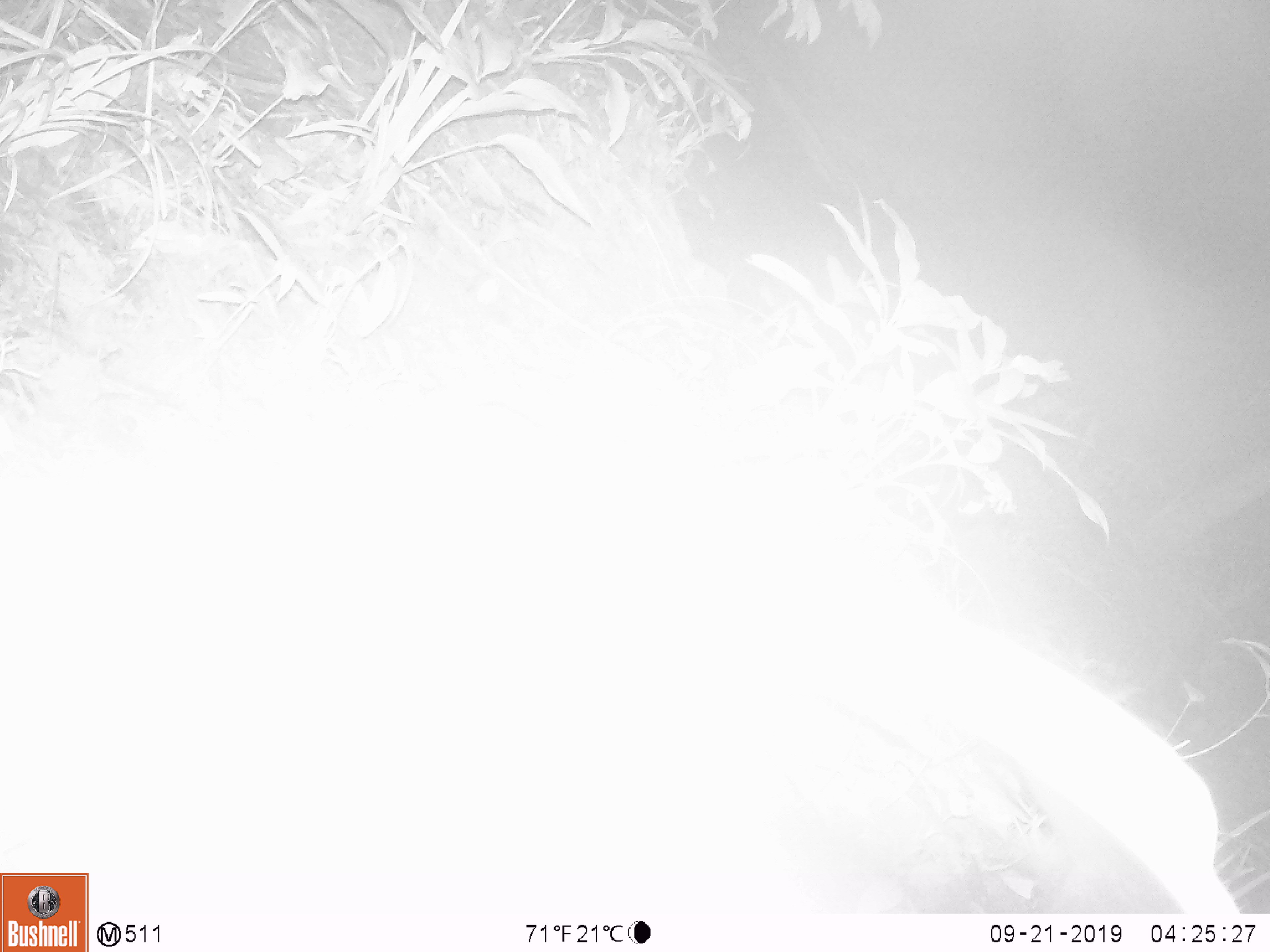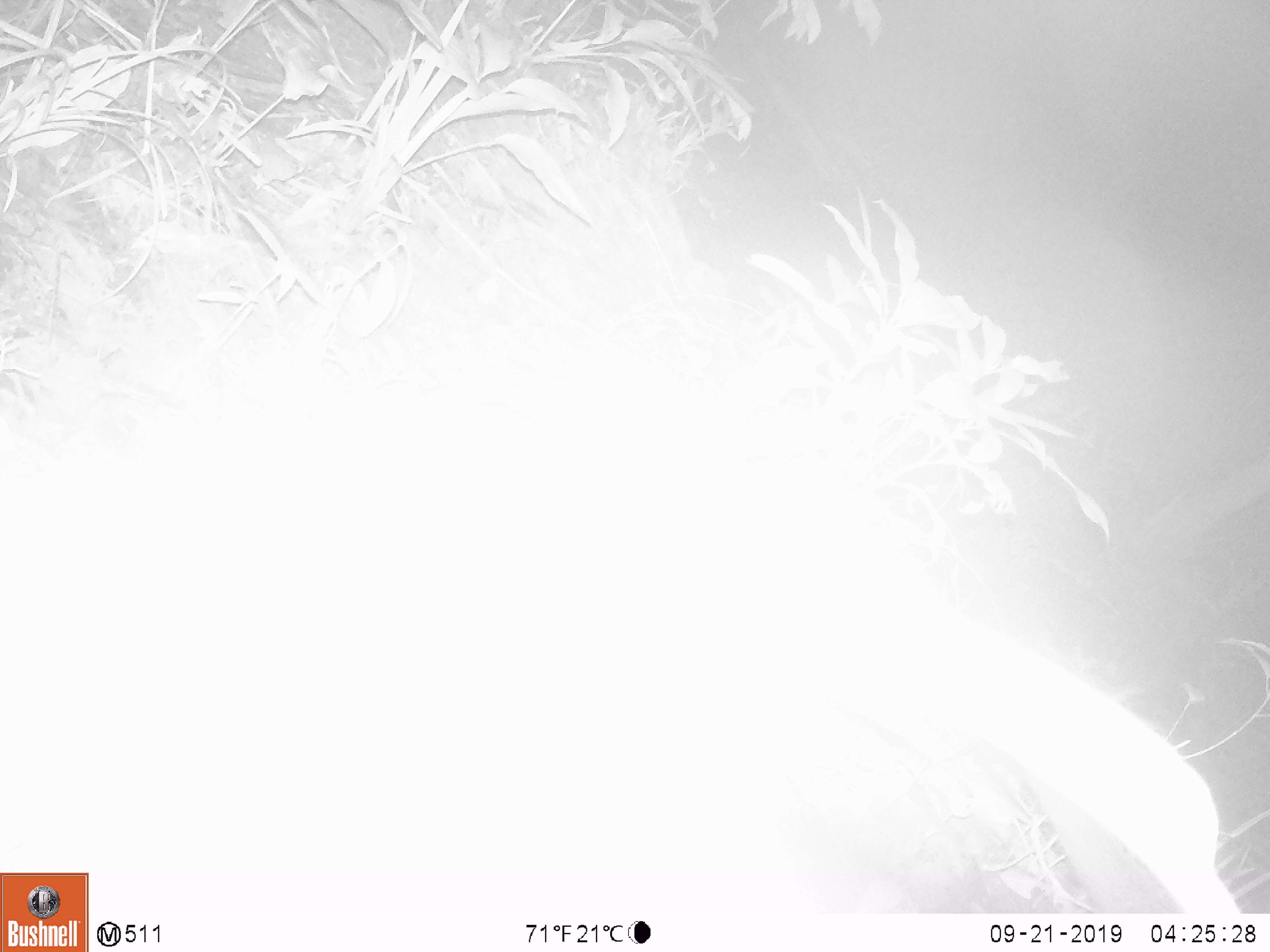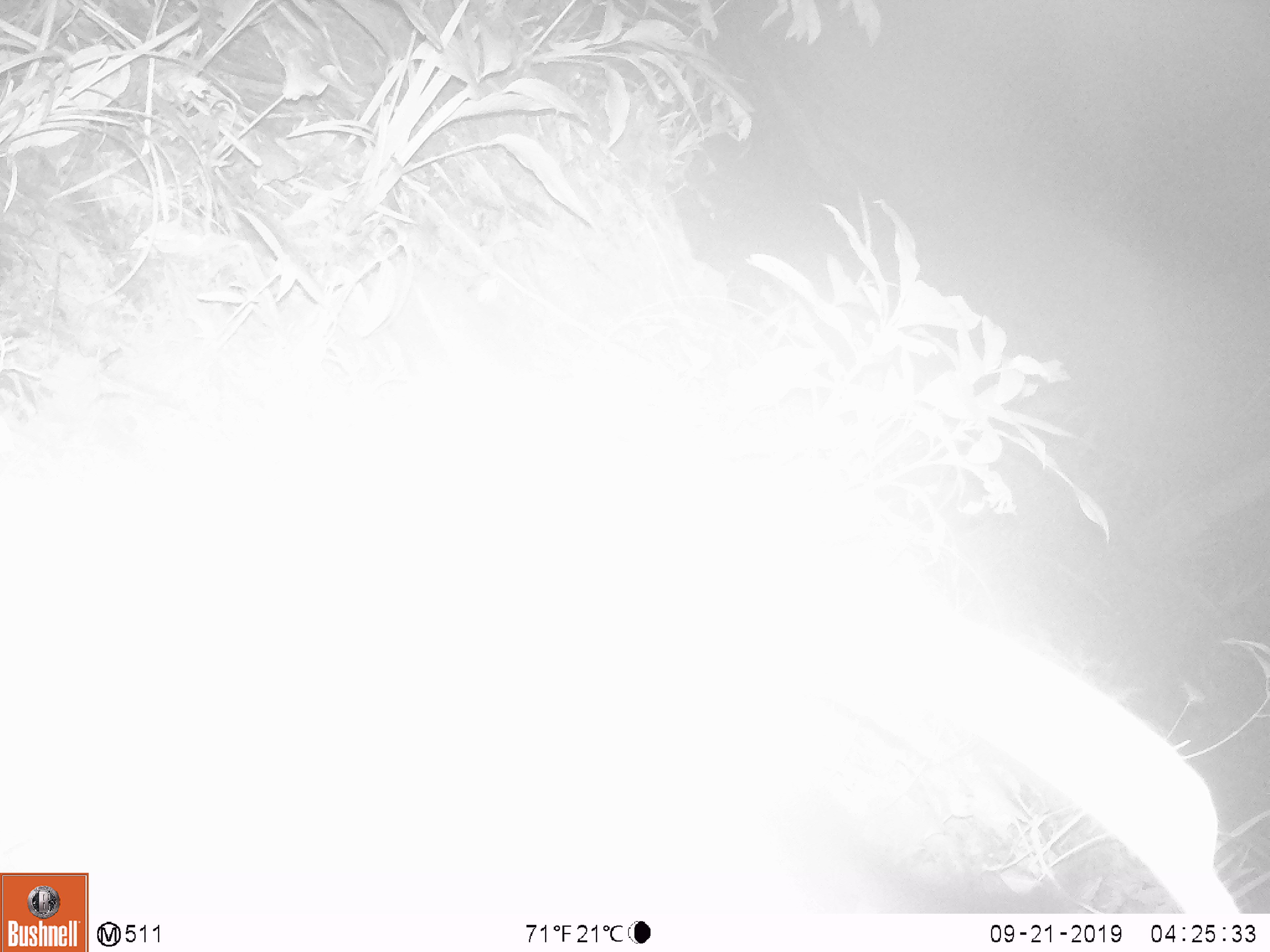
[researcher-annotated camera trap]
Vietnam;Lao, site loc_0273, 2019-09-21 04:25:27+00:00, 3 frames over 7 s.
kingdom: Animalia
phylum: Chordata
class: Mammalia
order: Carnivora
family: Viverridae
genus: Paguma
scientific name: Paguma larvata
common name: masked palm civet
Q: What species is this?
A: Masked palm civet (Paguma larvata).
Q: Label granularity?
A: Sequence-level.